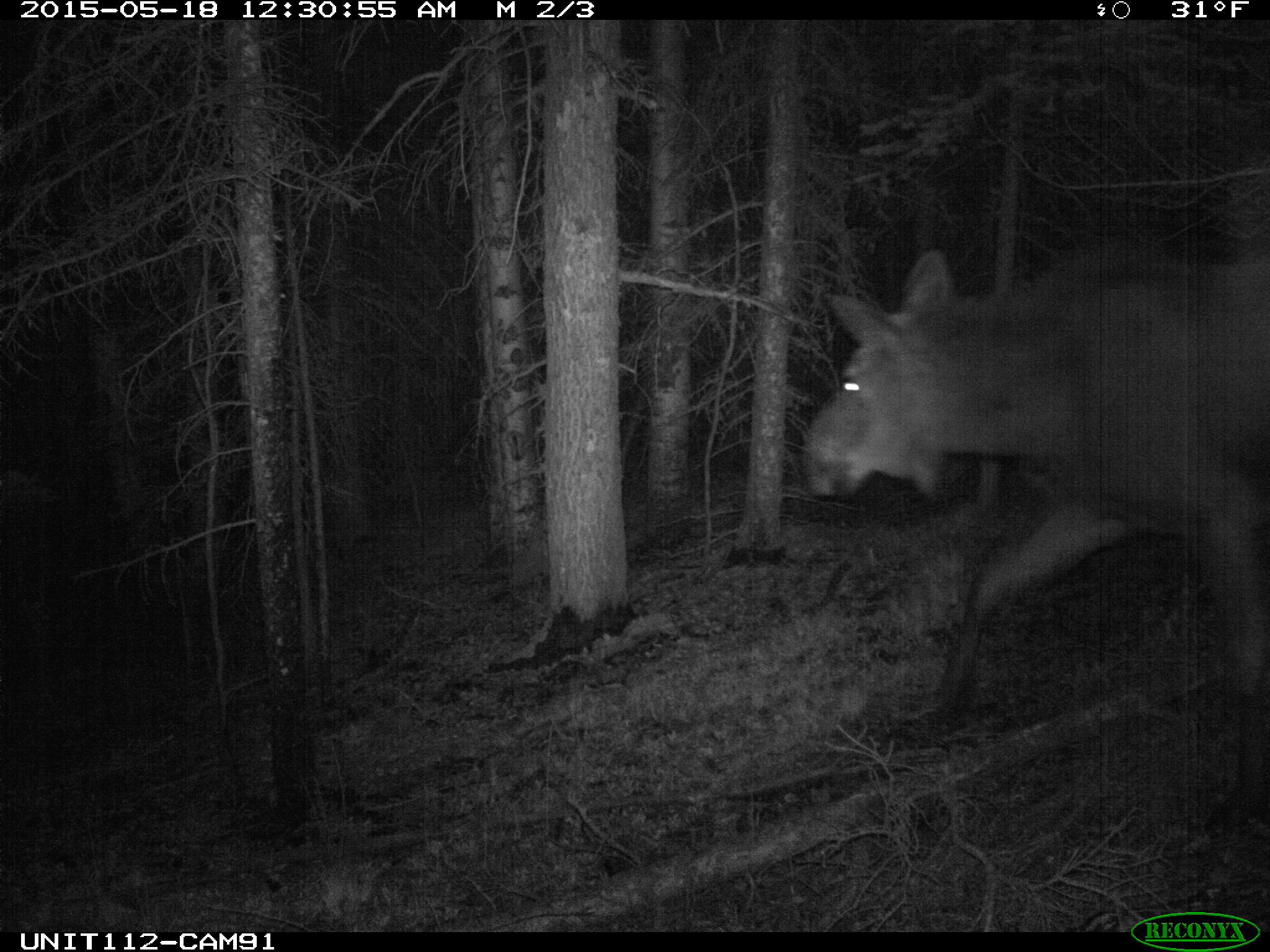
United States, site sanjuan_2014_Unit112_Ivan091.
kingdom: Animalia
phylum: Chordata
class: Mammalia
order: Artiodactyla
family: Cervidae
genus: Alces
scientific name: Alces alces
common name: moose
Alces alces (moose).